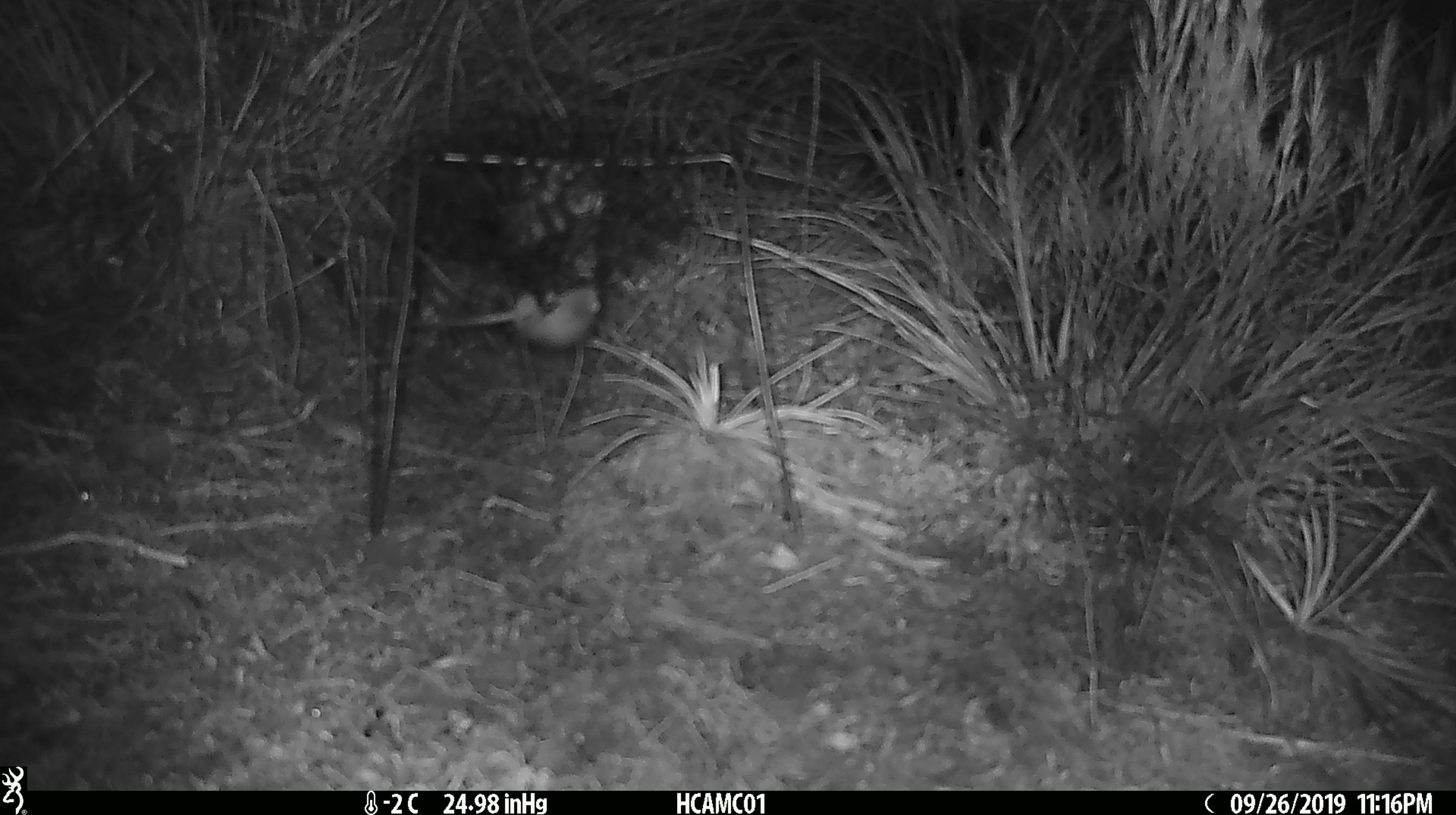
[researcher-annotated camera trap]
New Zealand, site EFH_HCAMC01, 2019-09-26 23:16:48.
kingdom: Animalia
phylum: Chordata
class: Mammalia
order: Rodentia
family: Muridae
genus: Mus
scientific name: Mus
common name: mouse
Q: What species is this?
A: Mouse (Mus).